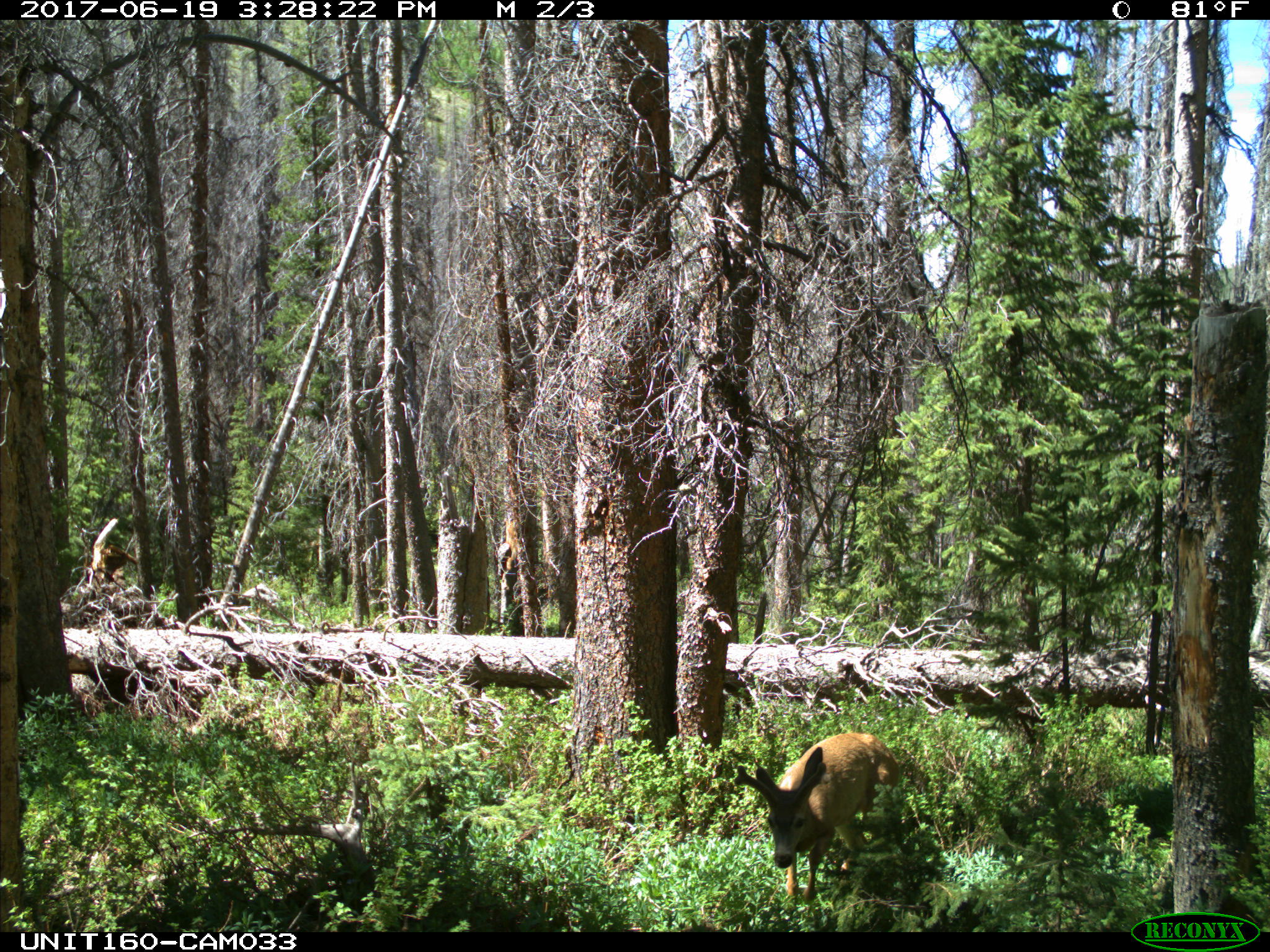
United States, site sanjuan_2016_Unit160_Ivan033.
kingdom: Animalia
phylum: Chordata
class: Mammalia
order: Artiodactyla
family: Cervidae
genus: Odocoileus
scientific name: Odocoileus hemionus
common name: mule deer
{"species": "Odocoileus hemionus (mule deer)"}